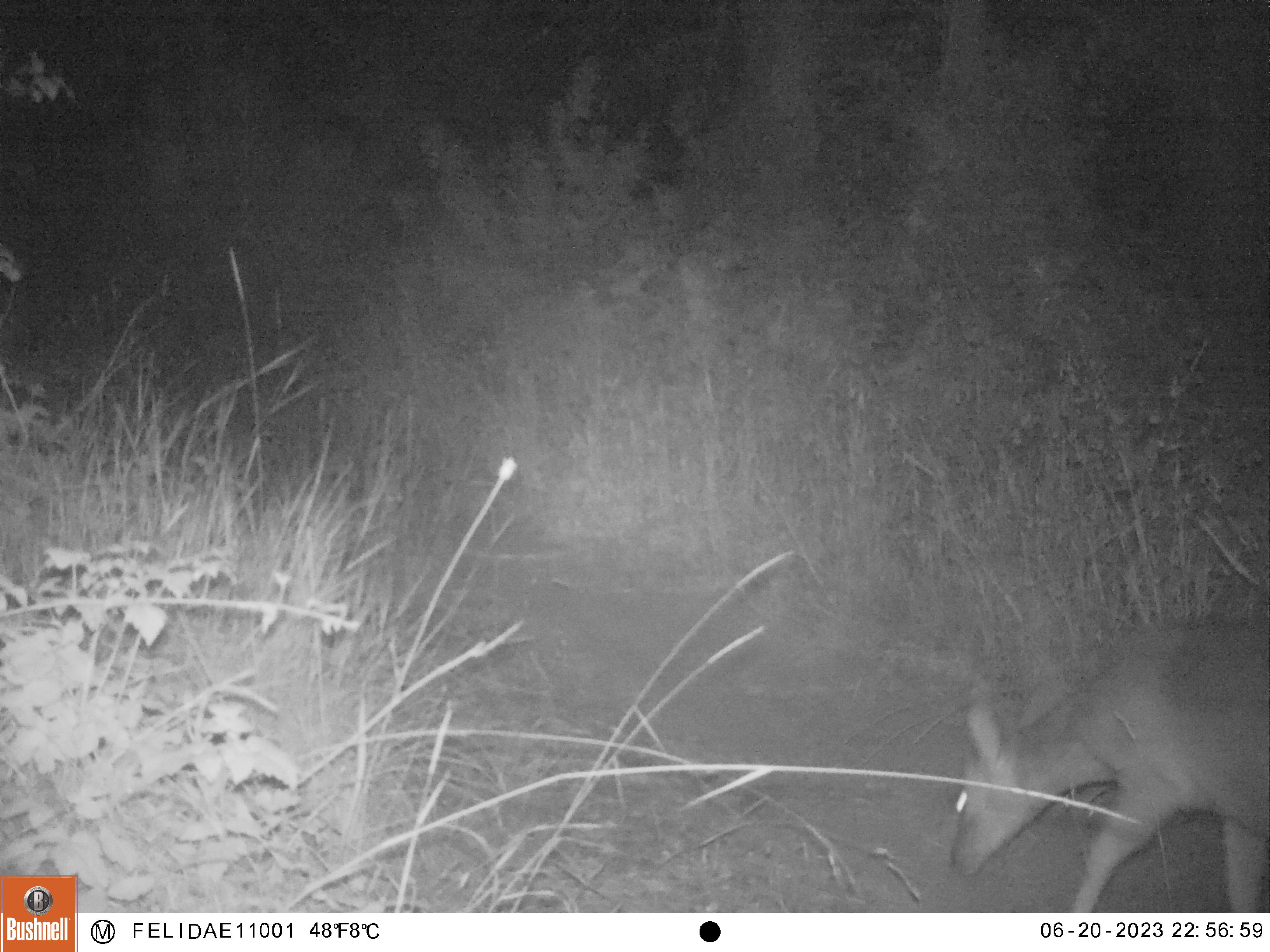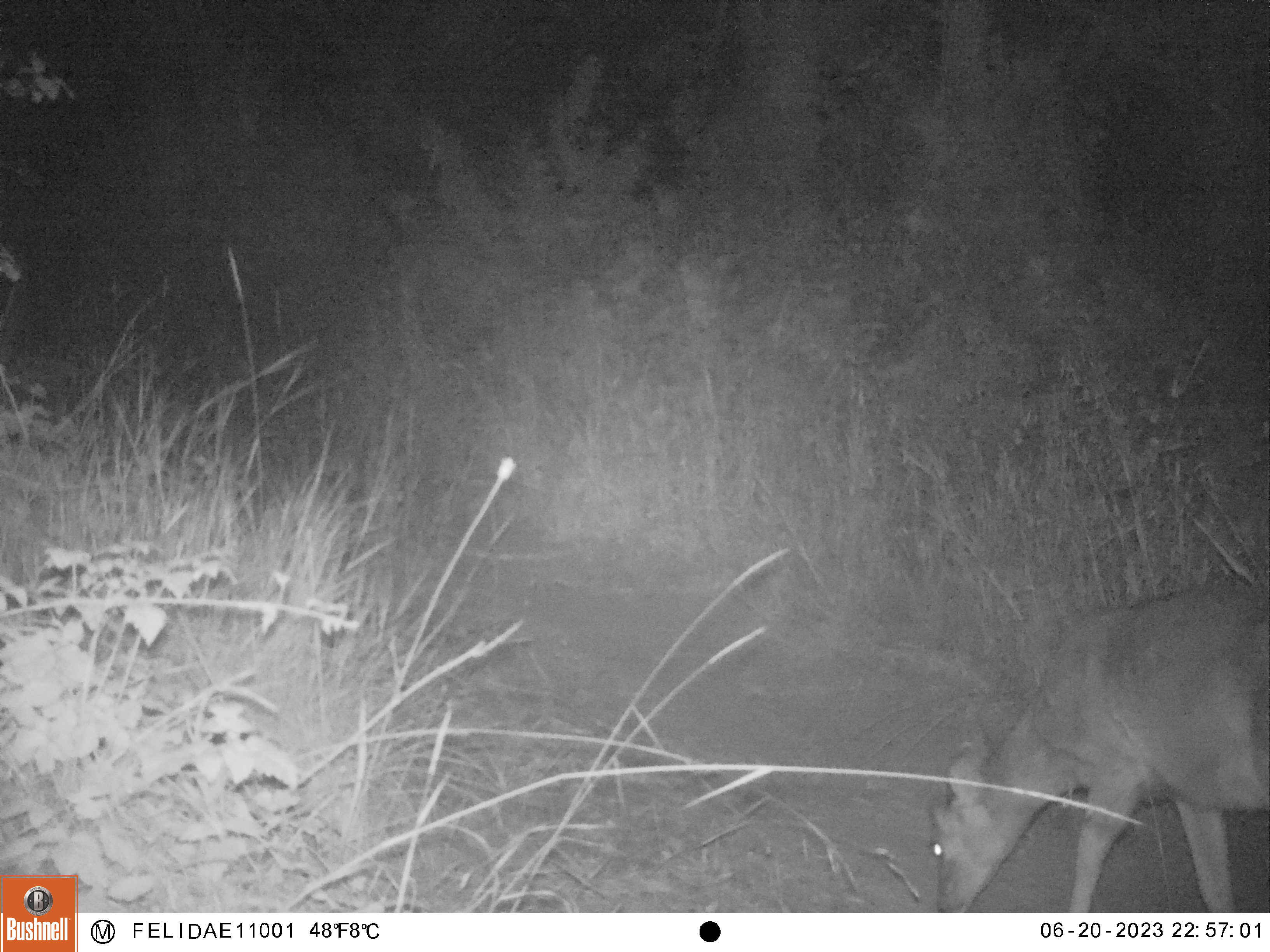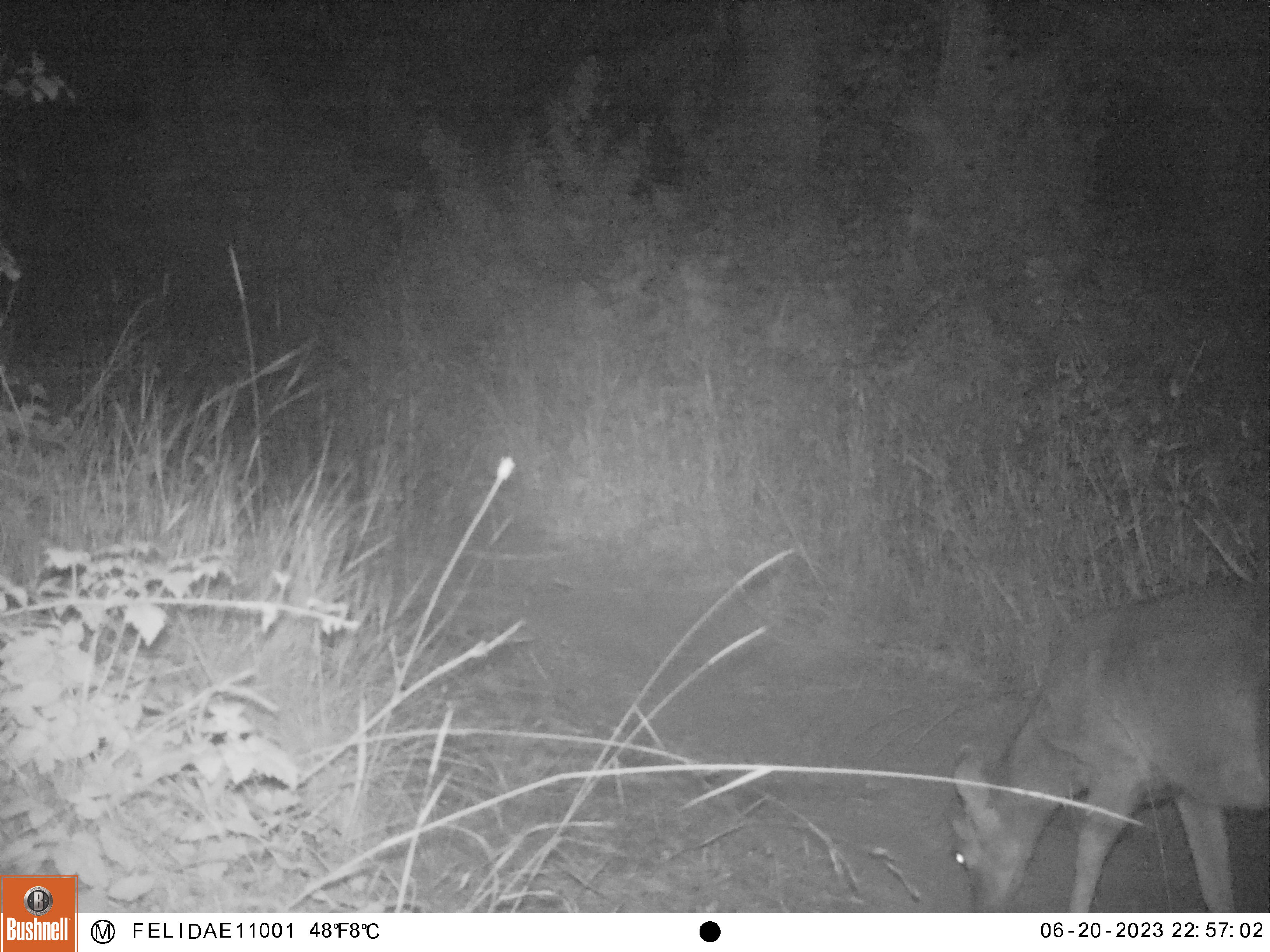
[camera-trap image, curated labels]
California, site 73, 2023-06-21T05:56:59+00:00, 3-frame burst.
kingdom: Animalia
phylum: Chordata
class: Mammalia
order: Artiodactyla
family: Cervidae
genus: Odocoileus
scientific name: Odocoileus hemionus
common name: mule deer